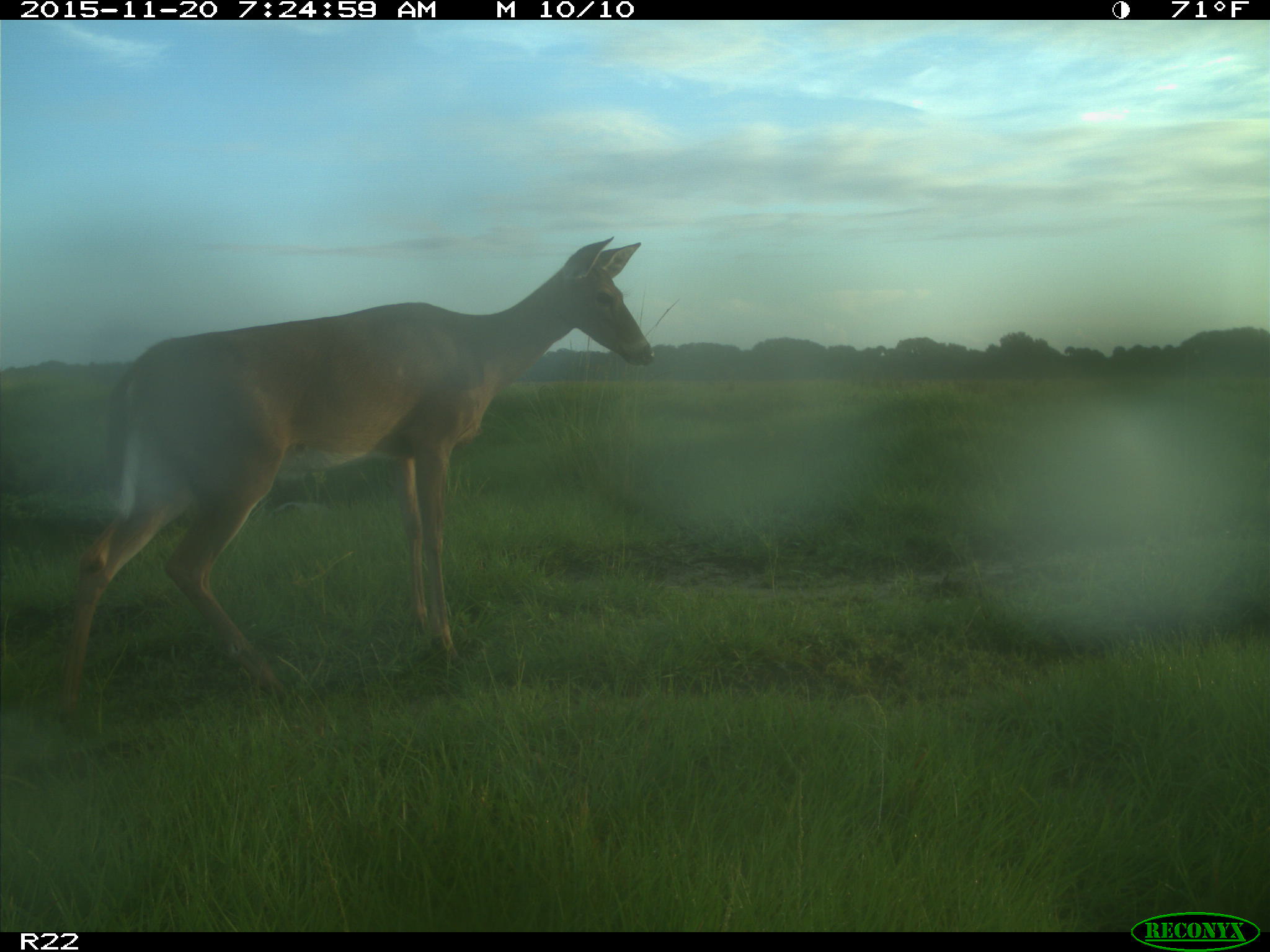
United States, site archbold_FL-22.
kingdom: Animalia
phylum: Chordata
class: Mammalia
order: Artiodactyla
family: Cervidae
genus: Odocoileus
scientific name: Odocoileus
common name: deer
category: unidentified deer